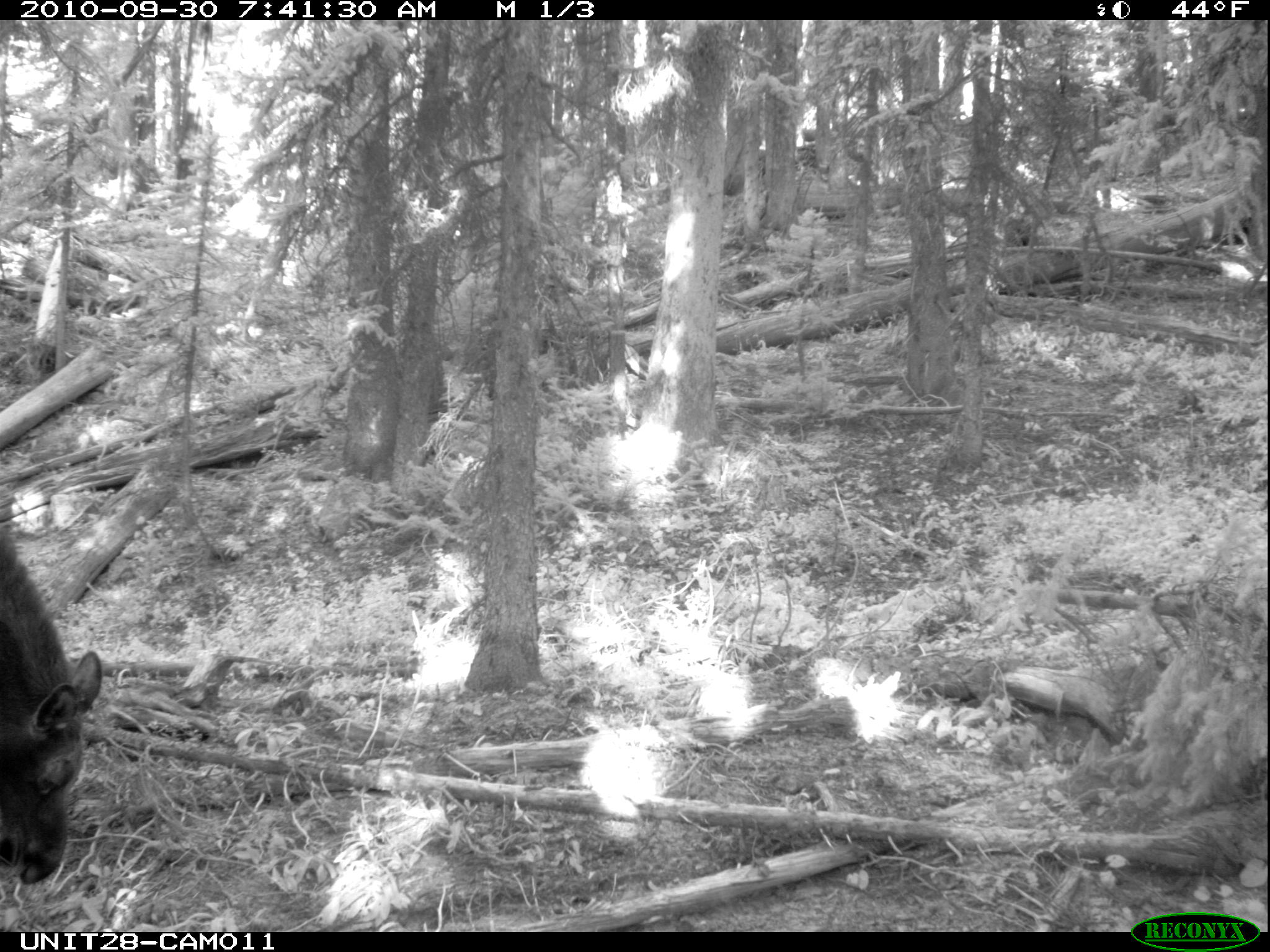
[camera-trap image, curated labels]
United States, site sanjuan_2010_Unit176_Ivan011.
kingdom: Animalia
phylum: Chordata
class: Mammalia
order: Artiodactyla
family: Cervidae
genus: Alces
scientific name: Alces alces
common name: moose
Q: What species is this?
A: Alces alces (moose).